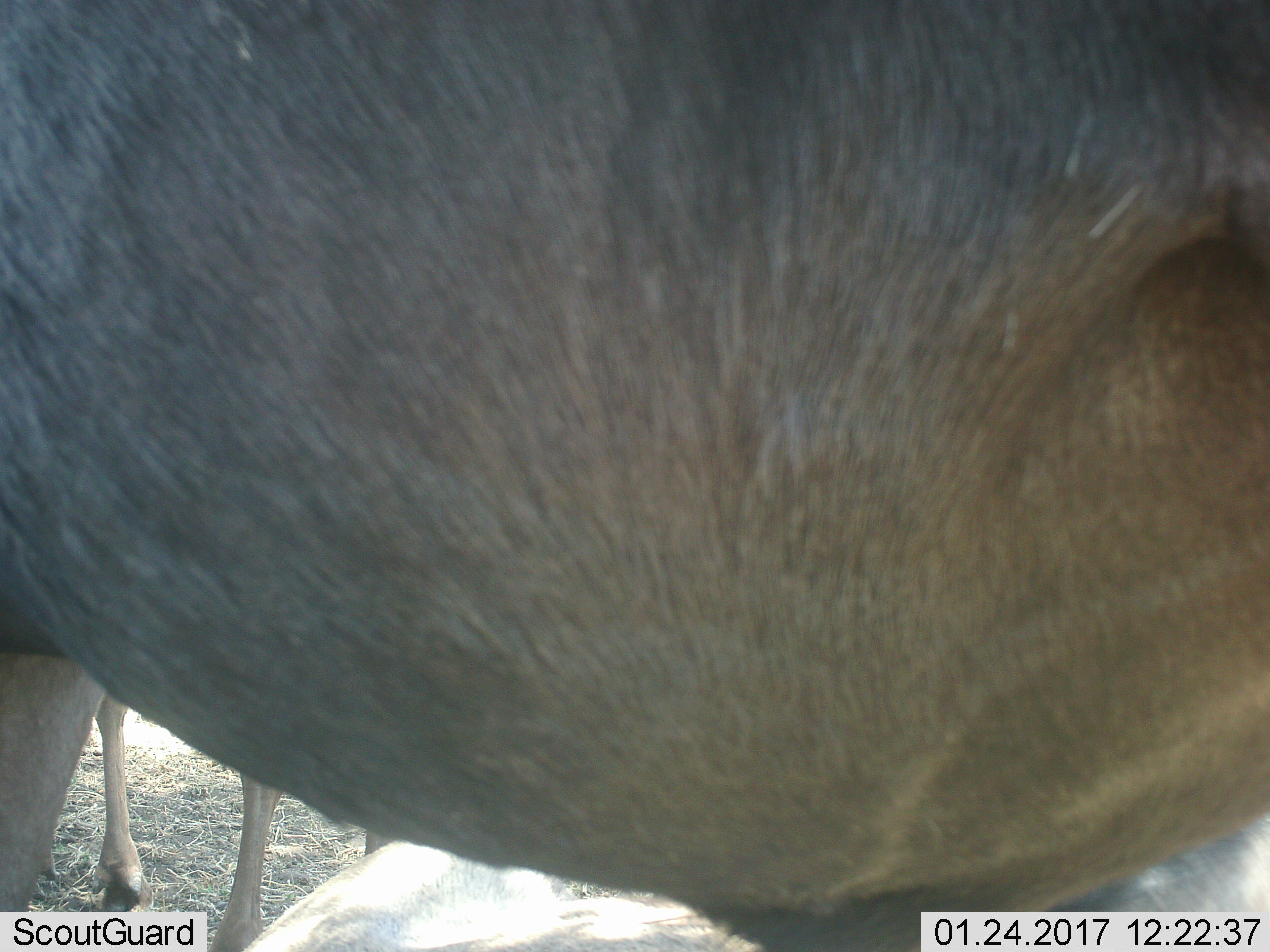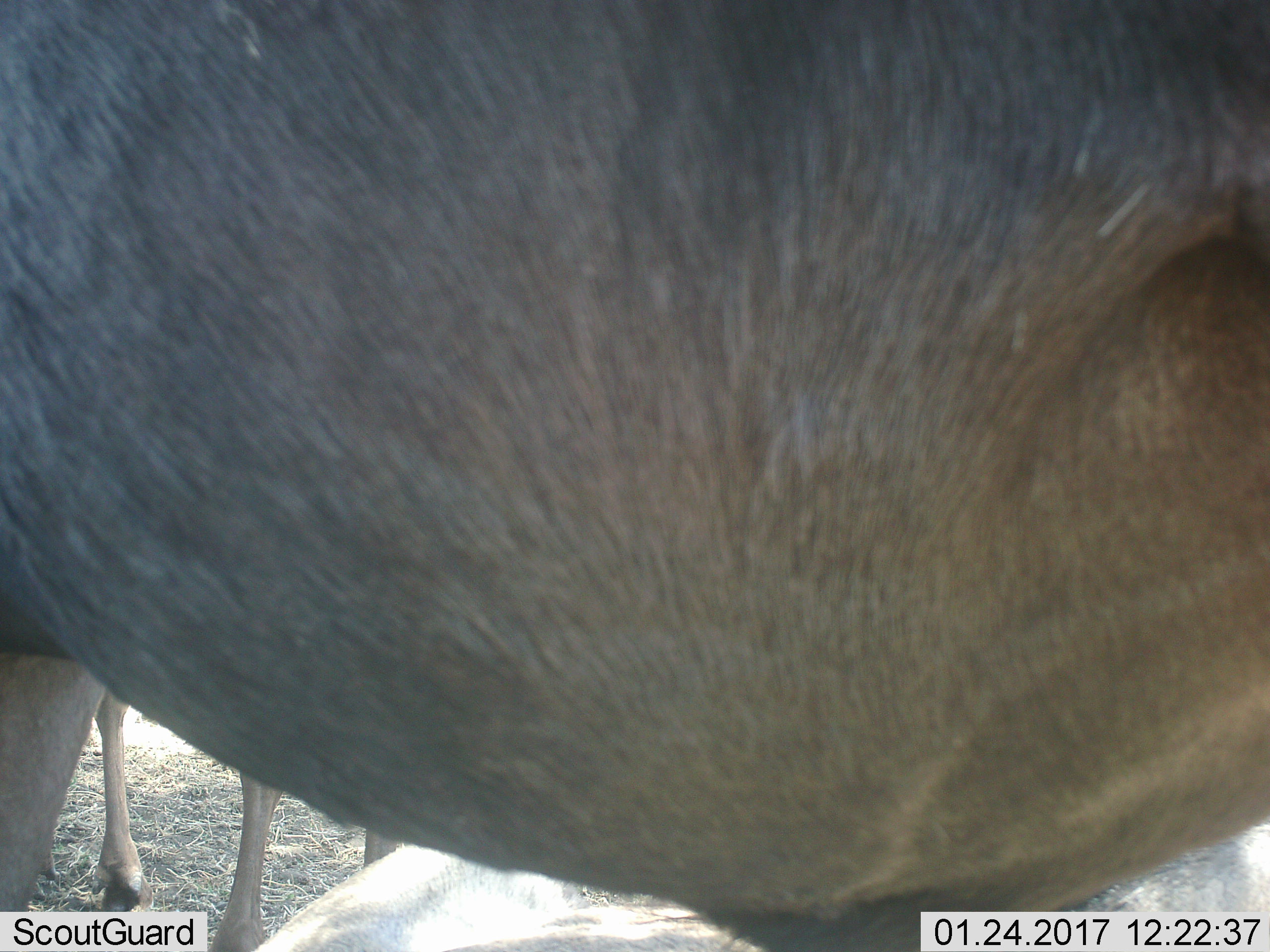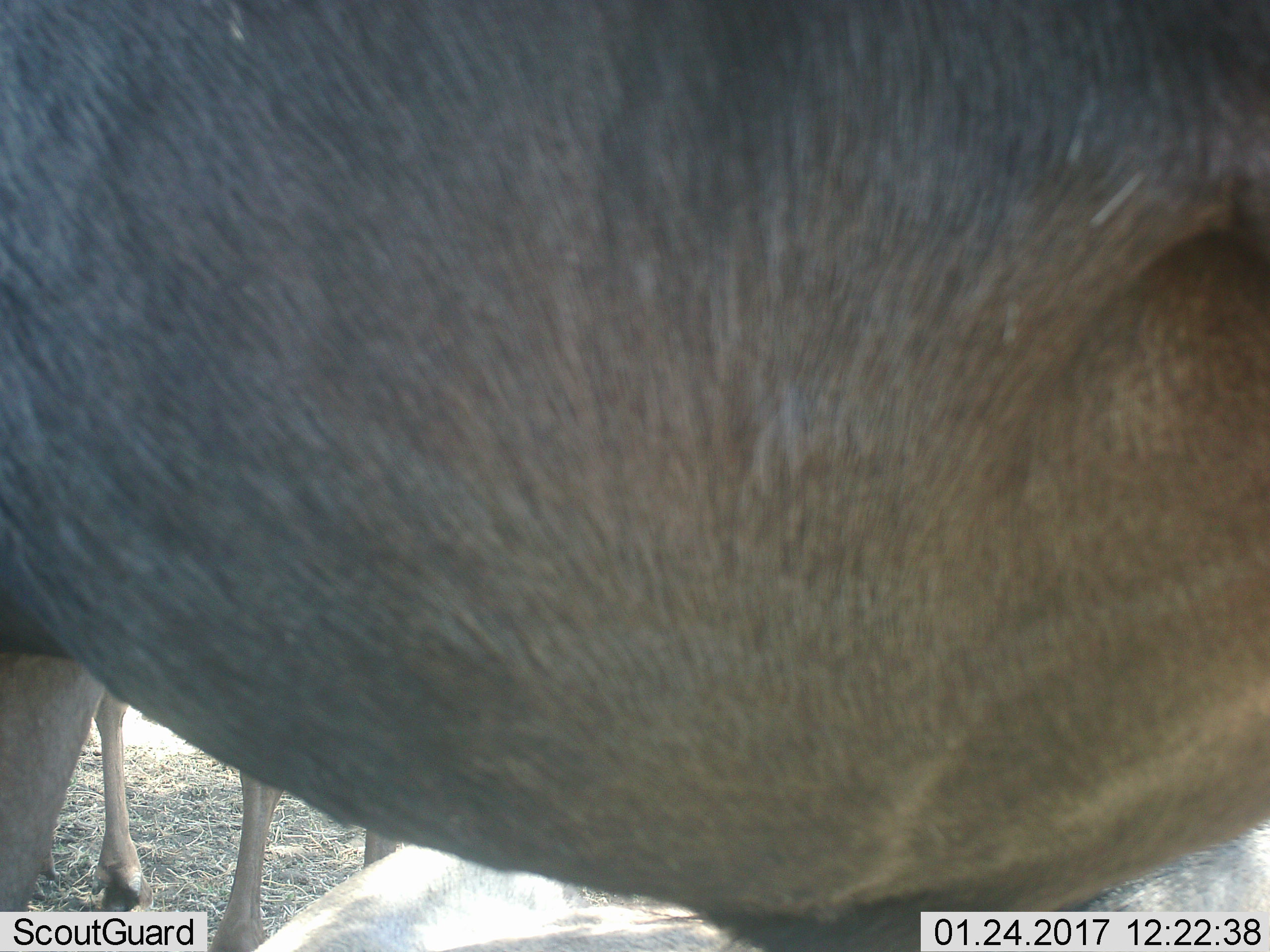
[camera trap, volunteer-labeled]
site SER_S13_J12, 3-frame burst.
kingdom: Animalia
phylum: Chordata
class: Mammalia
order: Artiodactyla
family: Bovidae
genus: Connochaetes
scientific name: Connochaetes taurinus taurinus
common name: blue wildebeest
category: wildebeestblue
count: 2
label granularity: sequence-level